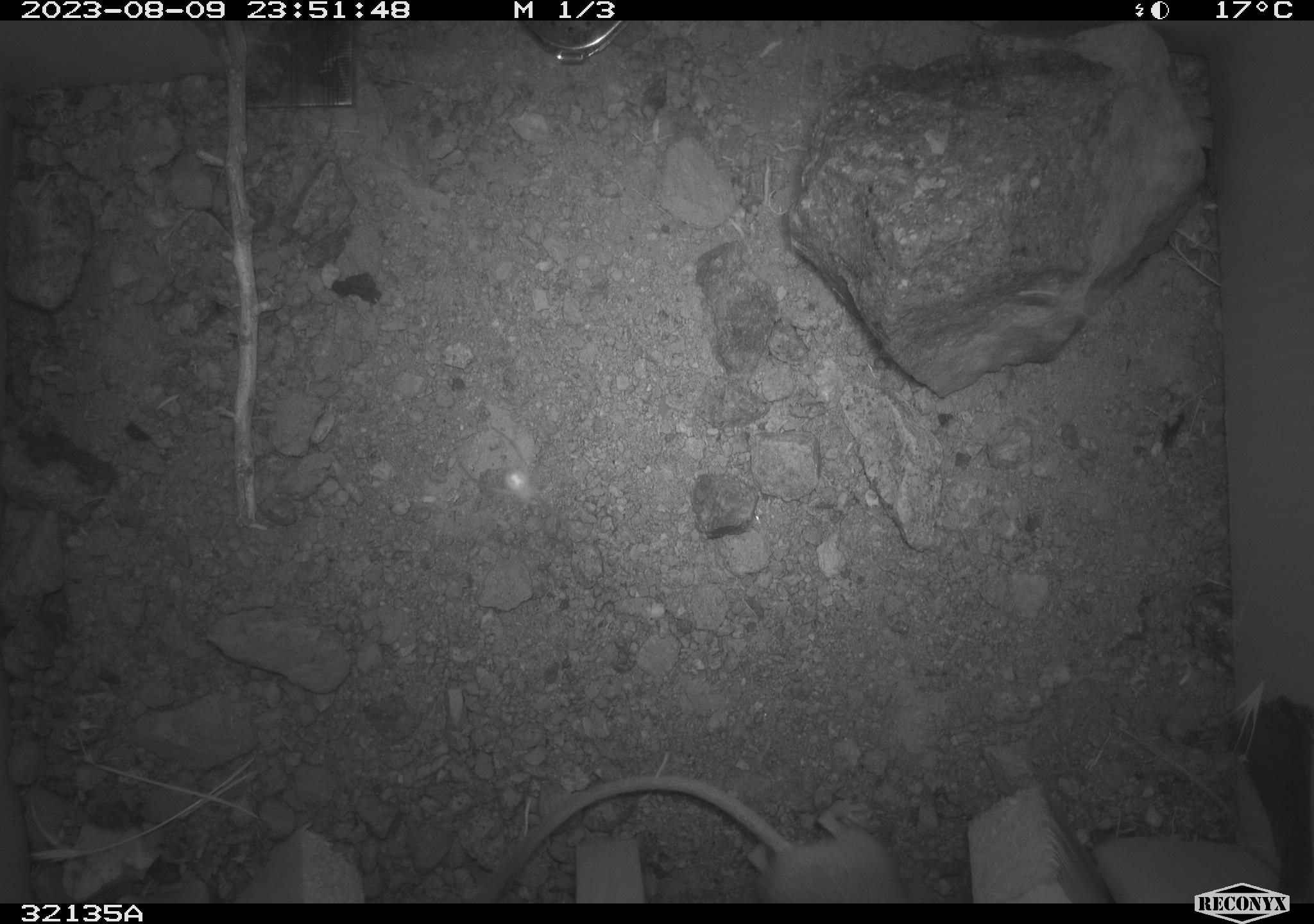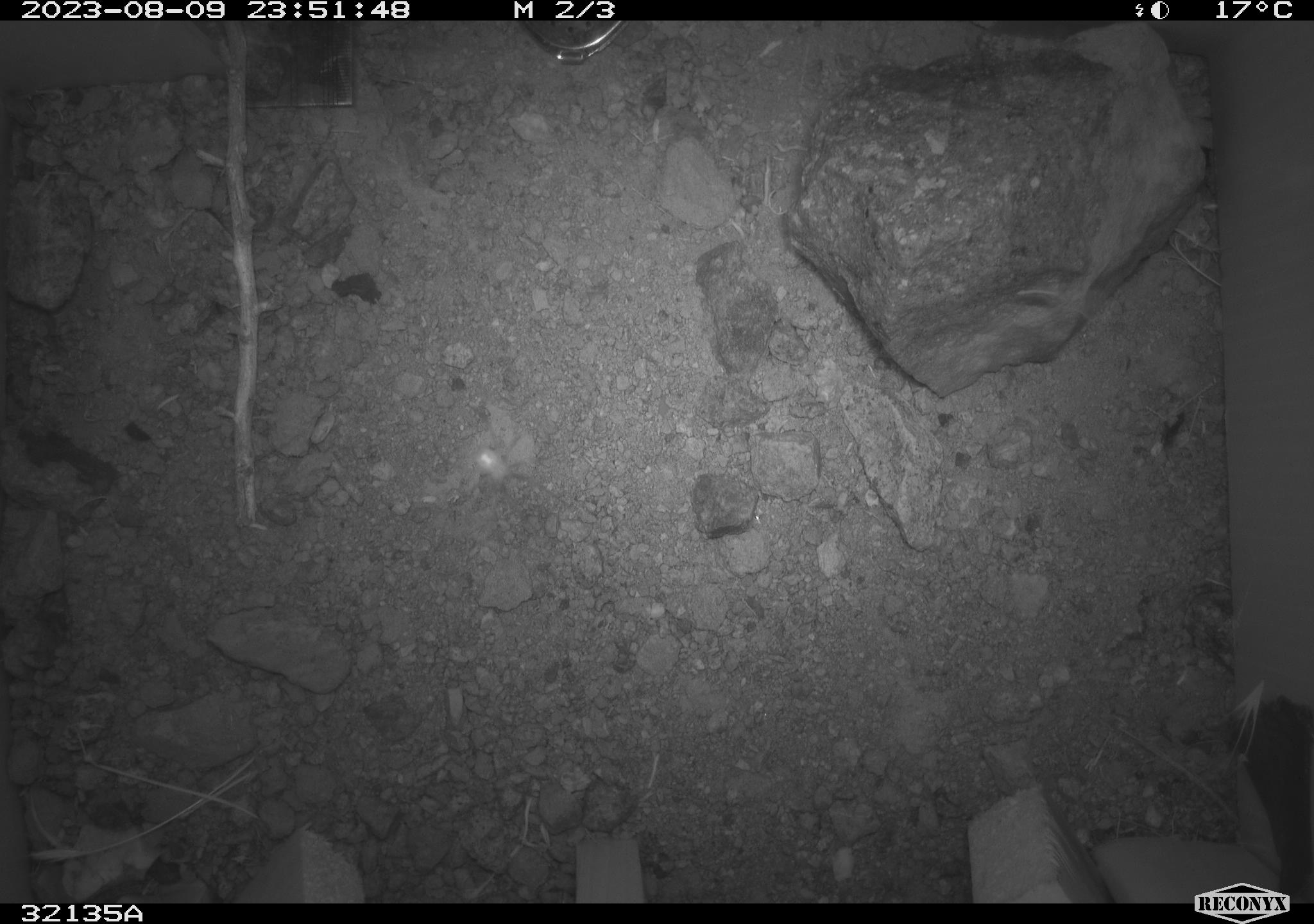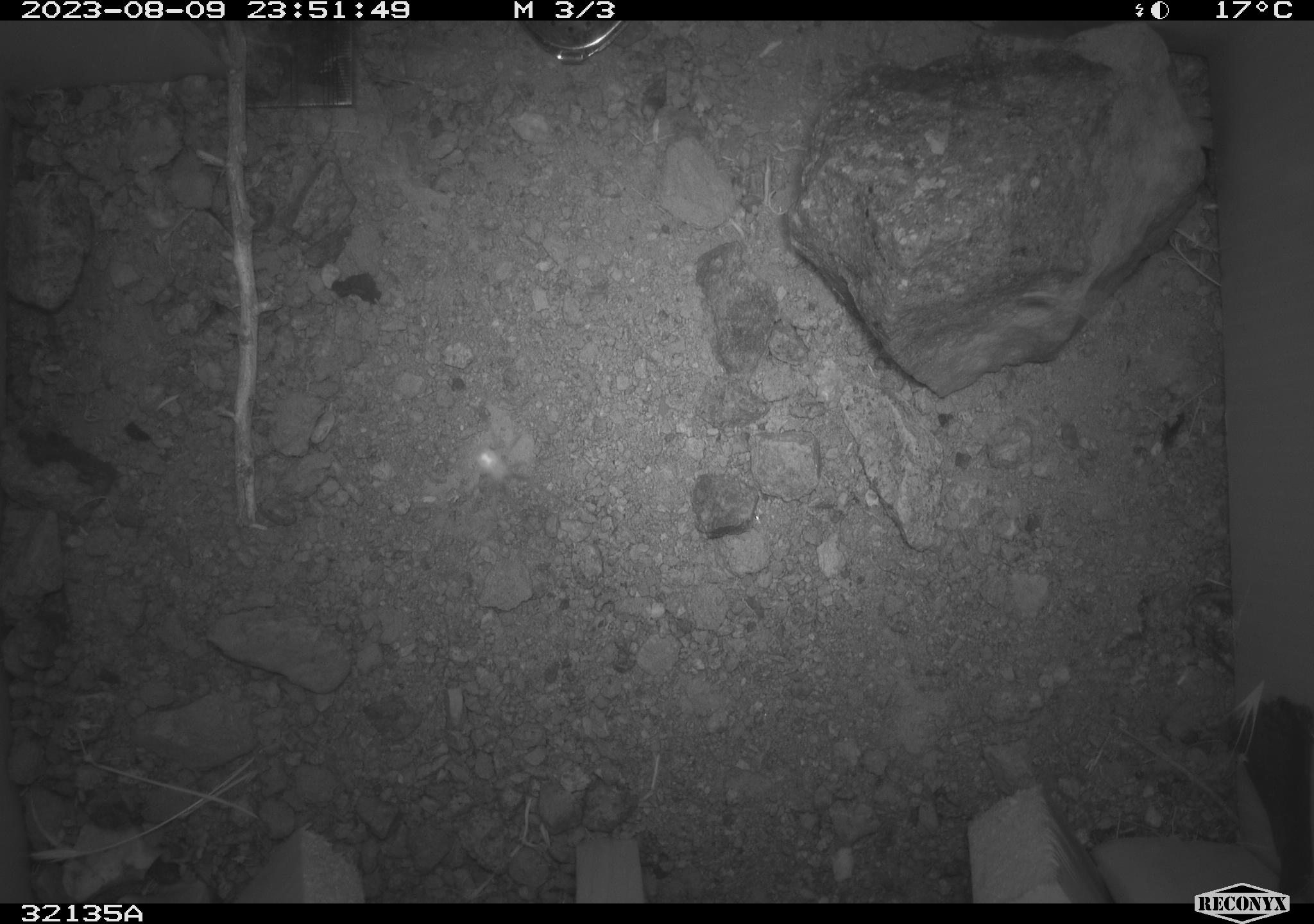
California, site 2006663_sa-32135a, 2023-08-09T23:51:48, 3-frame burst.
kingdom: Animalia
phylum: Chordata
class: Mammalia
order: Rodentia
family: Heteromyidae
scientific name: Heteromyidae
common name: kangaroo rats and pocket mice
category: heteromyidae family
Heteromyidae family (kangaroo rats and pocket mice) (Heteromyidae).